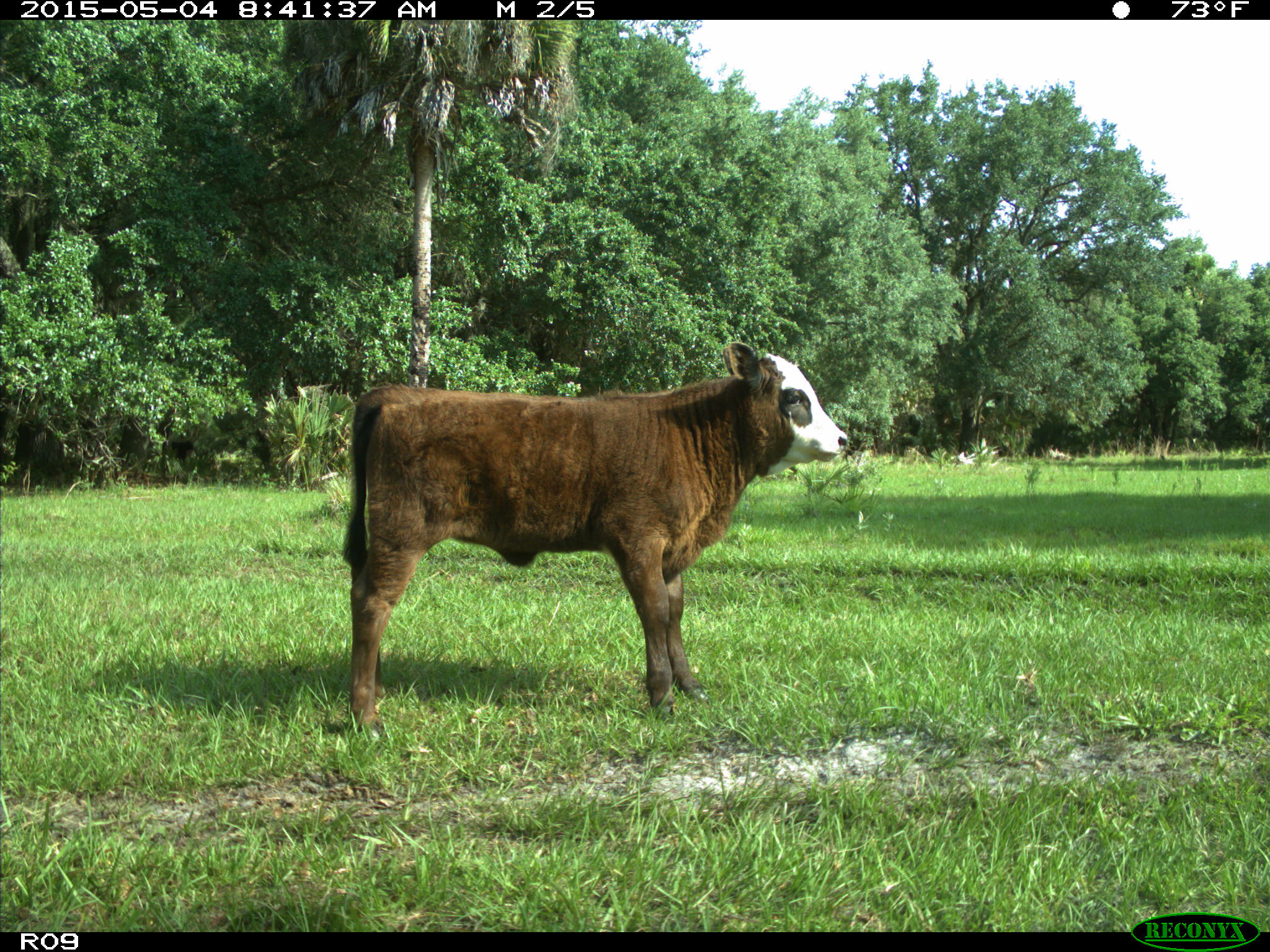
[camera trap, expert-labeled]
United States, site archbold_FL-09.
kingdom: Animalia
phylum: Chordata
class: Mammalia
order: Artiodactyla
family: Bovidae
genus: Bos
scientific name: Bos taurus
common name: domestic cow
Bos taurus (domestic cow).